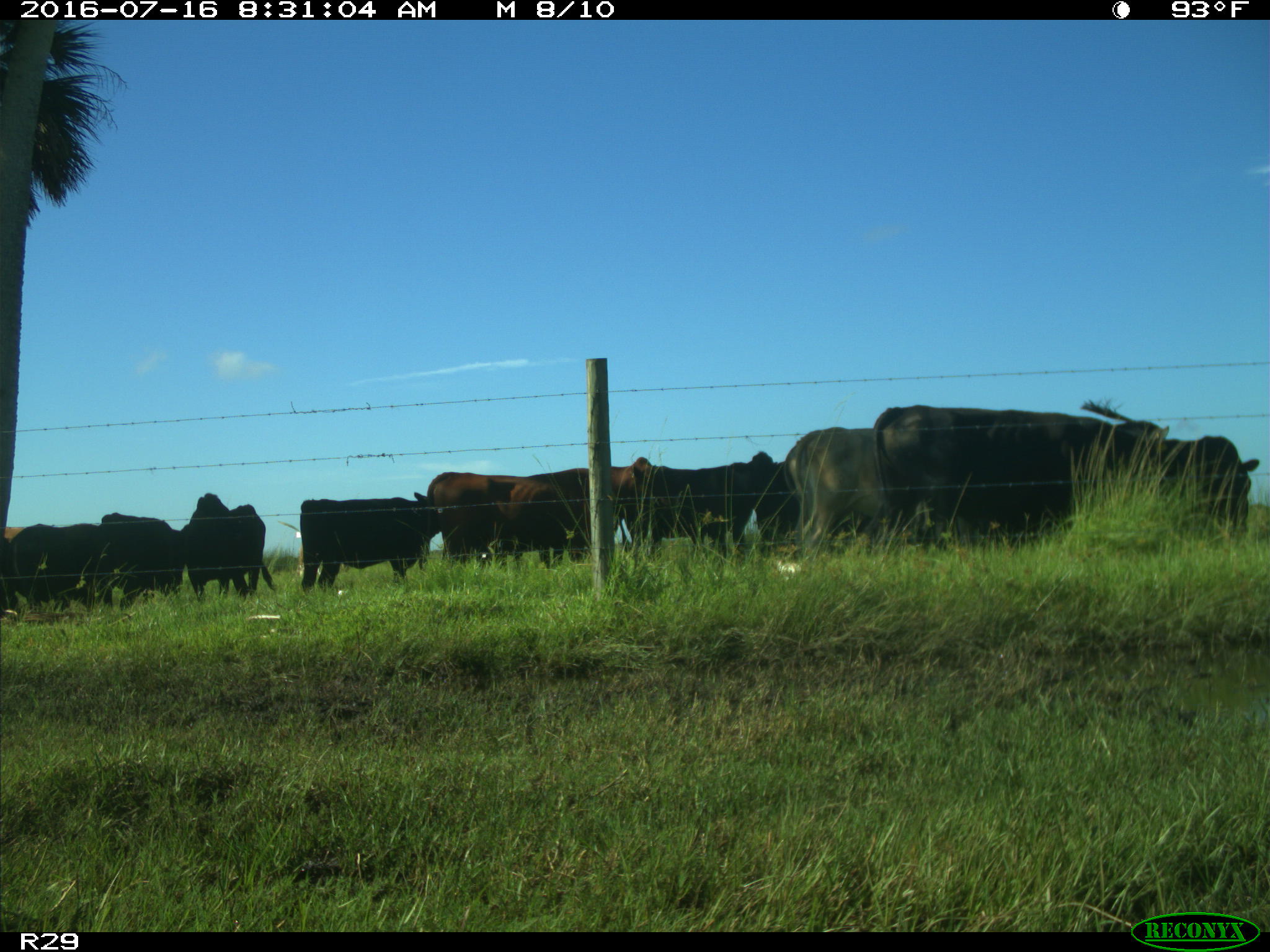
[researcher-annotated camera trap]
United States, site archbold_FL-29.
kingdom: Animalia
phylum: Chordata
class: Mammalia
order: Artiodactyla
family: Bovidae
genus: Bos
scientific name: Bos taurus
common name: domestic cow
Bos taurus (domestic cow).